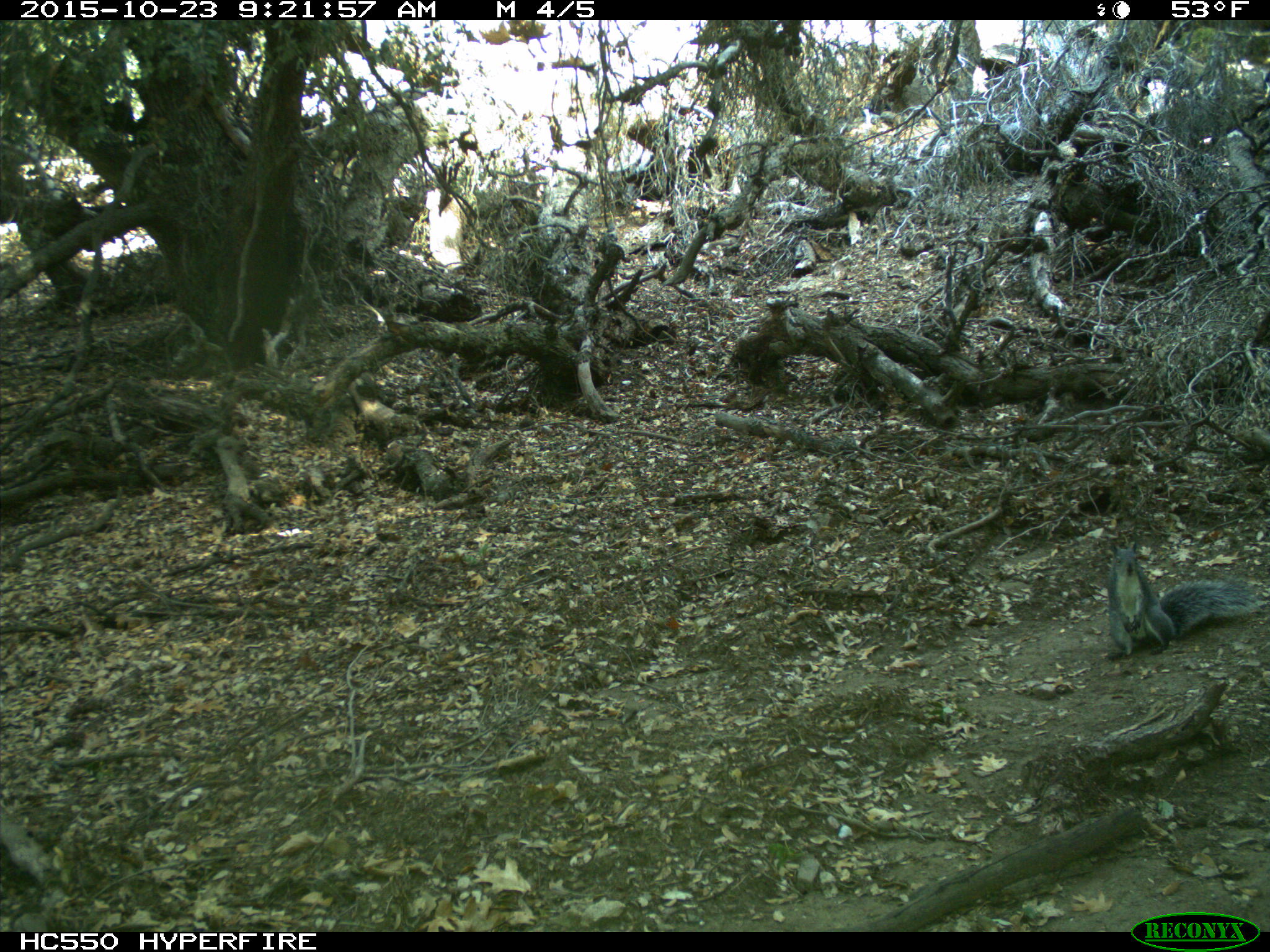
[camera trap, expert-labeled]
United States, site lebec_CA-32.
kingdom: Animalia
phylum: Chordata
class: Mammalia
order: Rodentia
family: Sciuridae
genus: Sciurus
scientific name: Sciurus carolinensis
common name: eastern gray squirrel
Sciurus carolinensis (eastern gray squirrel).